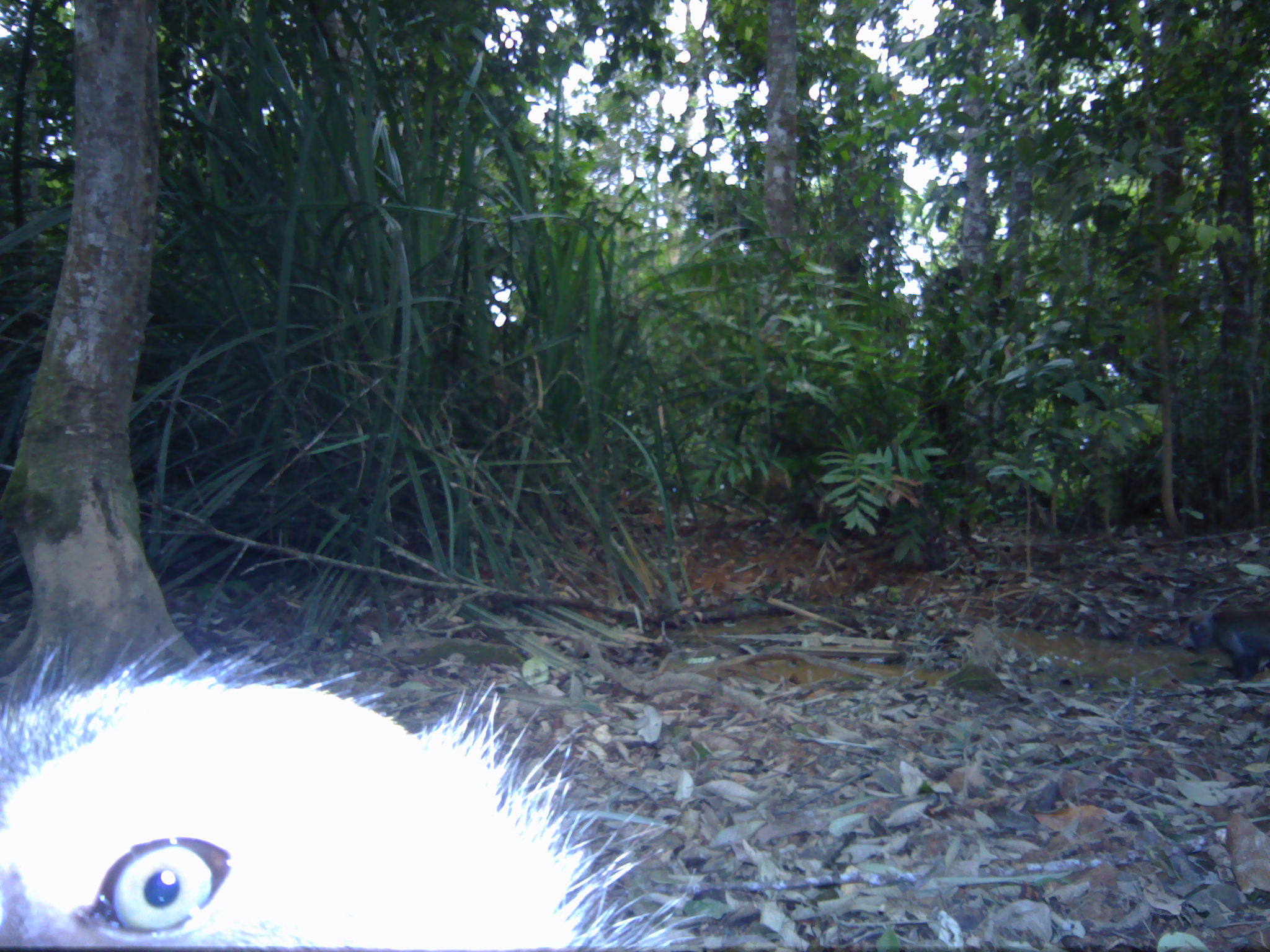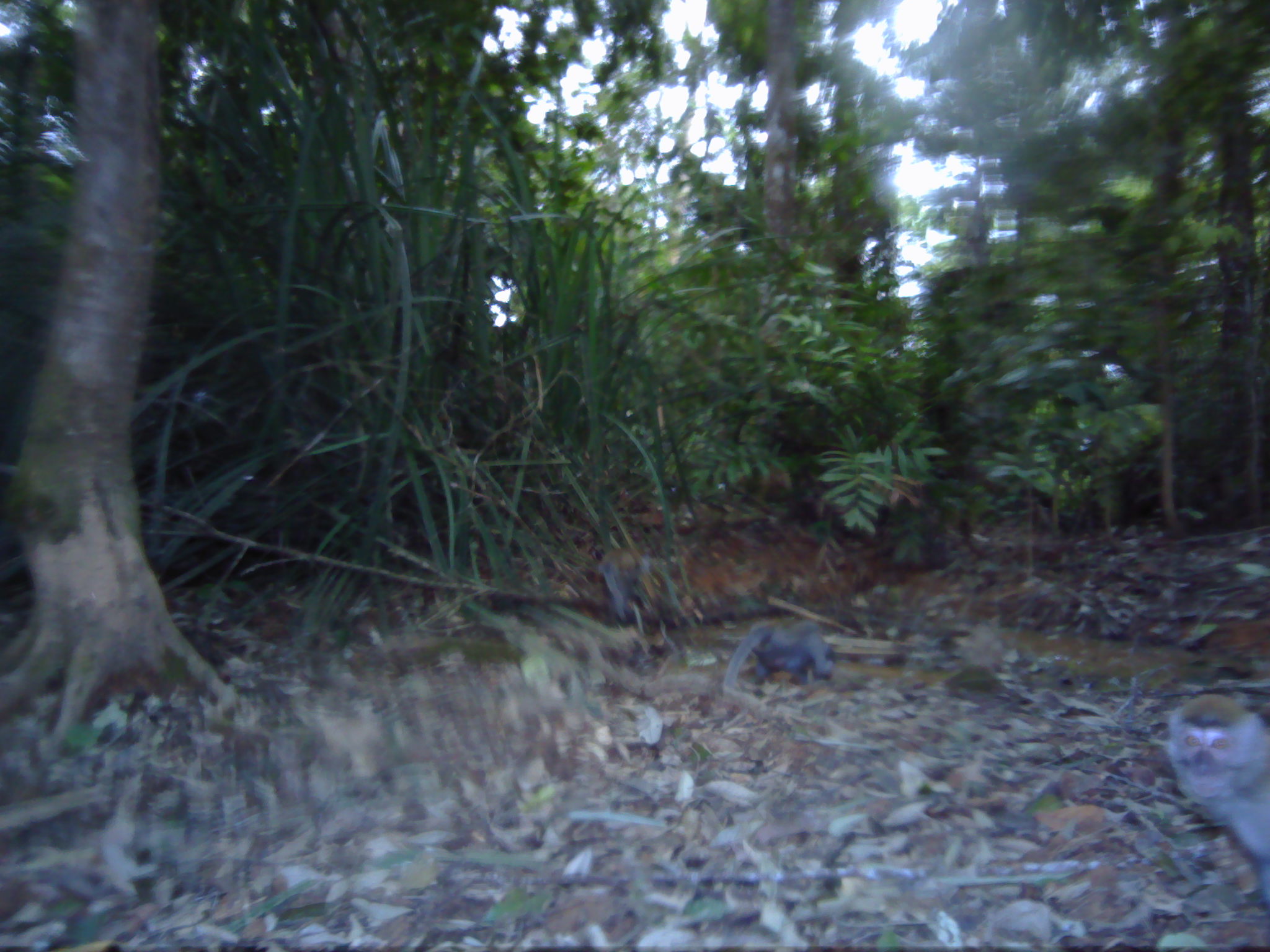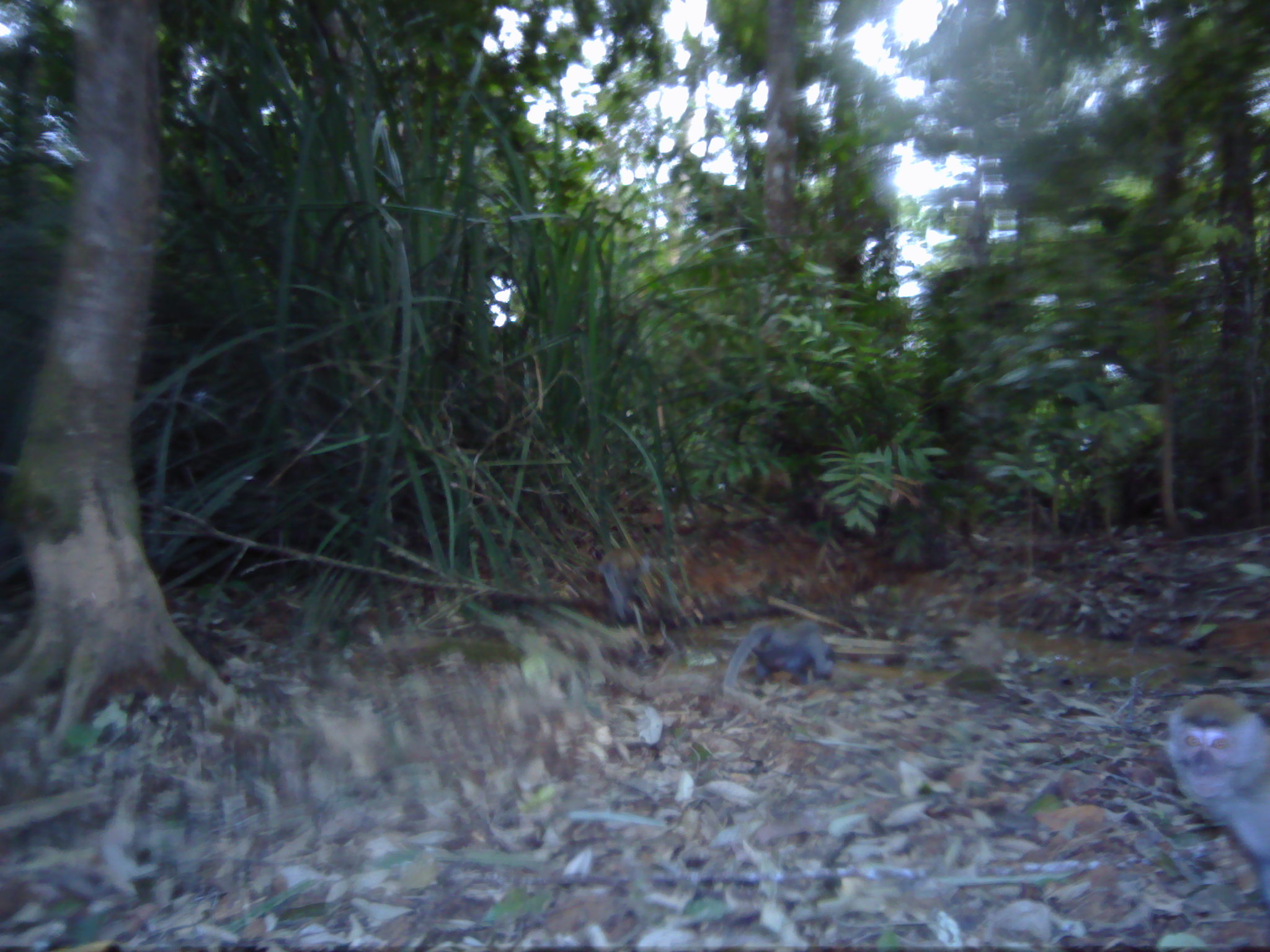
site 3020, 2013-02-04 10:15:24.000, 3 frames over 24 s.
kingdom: Animalia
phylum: Chordata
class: Mammalia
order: Primates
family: Cercopithecidae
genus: Macaca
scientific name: Macaca fascicularis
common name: crab-eating macaque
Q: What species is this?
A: Macaca fascicularis (crab-eating macaque).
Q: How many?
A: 1.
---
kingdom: Animalia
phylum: Chordata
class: Mammalia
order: Primates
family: Cercopithecidae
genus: Macaca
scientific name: Macaca nemestrina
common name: southern pig-tailed macaque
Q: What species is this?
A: Macaca nemestrina (southern pig-tailed macaque).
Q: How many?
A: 2.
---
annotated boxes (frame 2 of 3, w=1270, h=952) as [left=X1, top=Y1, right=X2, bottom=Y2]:
macaca fascicularis: [left=1164, top=693, right=1269, bottom=908]; [left=721, top=618, right=837, bottom=693]; [left=599, top=547, right=648, bottom=623]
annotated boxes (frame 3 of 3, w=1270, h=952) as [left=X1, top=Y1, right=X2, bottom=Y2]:
macaca nemestrina: [left=1167, top=692, right=1268, bottom=904]; [left=722, top=617, right=835, bottom=694]; [left=597, top=547, right=649, bottom=619]